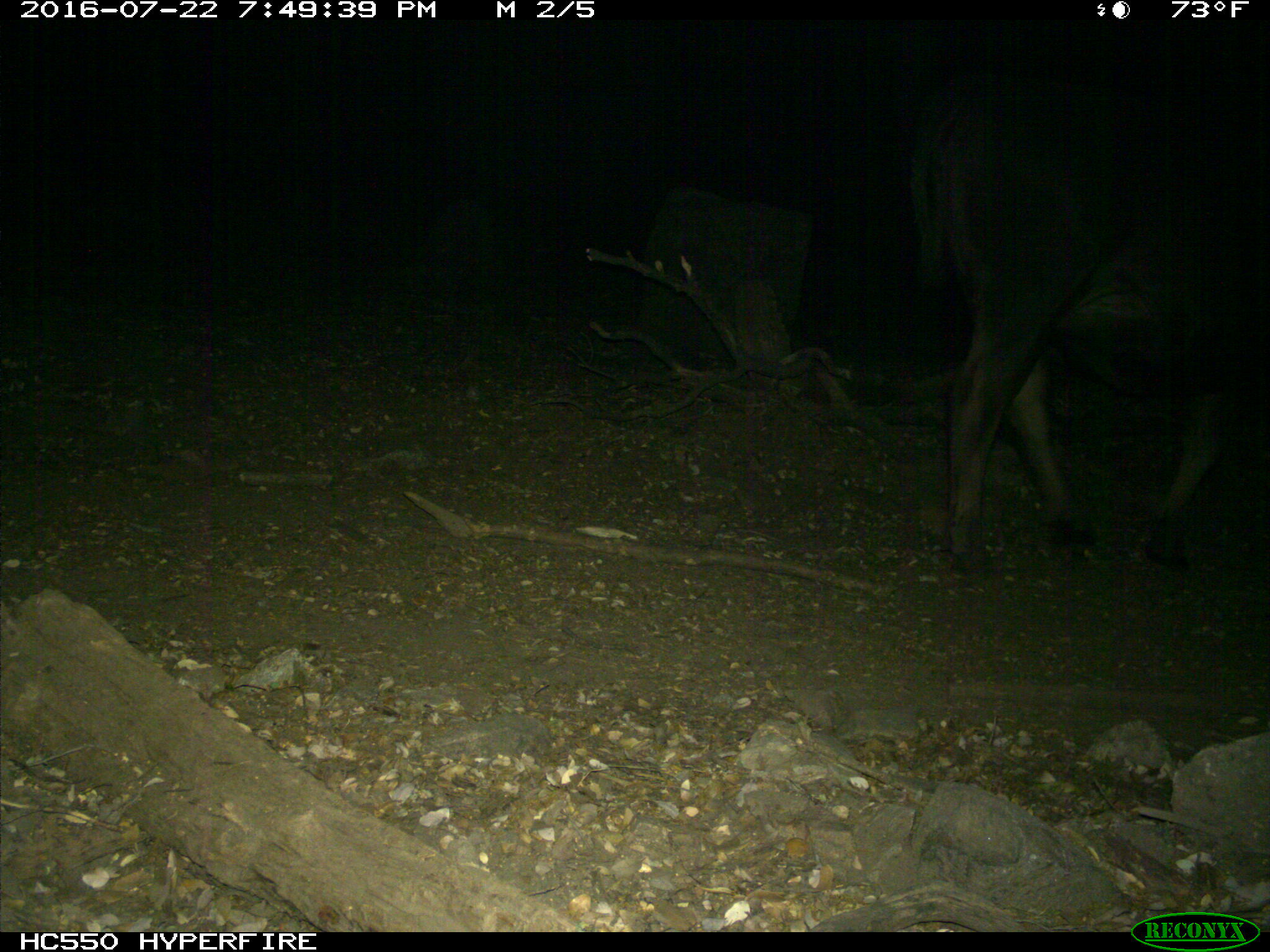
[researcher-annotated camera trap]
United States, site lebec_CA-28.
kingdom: Animalia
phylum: Chordata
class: Mammalia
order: Artiodactyla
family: Bovidae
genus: Bos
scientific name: Bos taurus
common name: domestic cow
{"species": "Bos taurus (domestic cow)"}